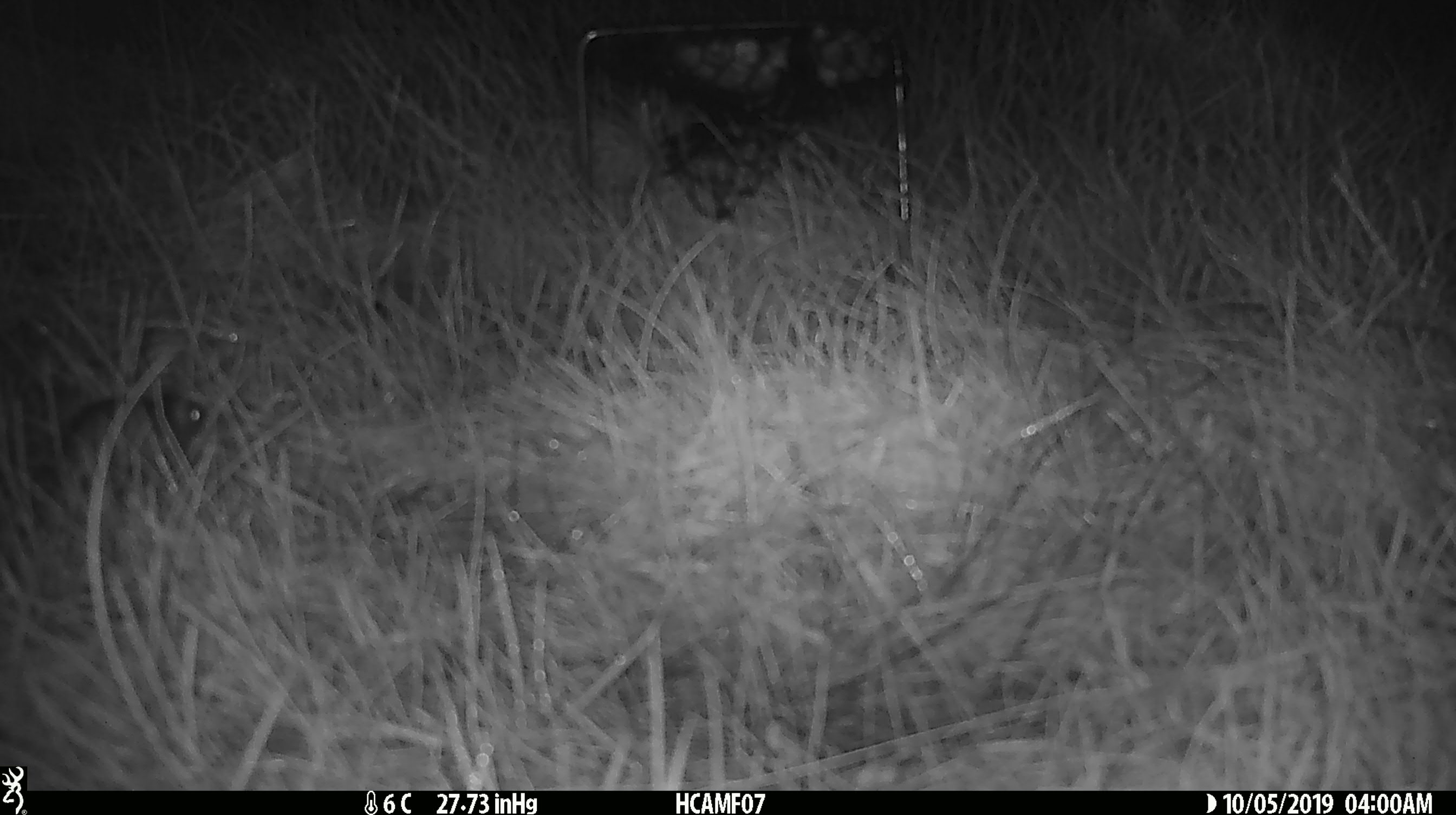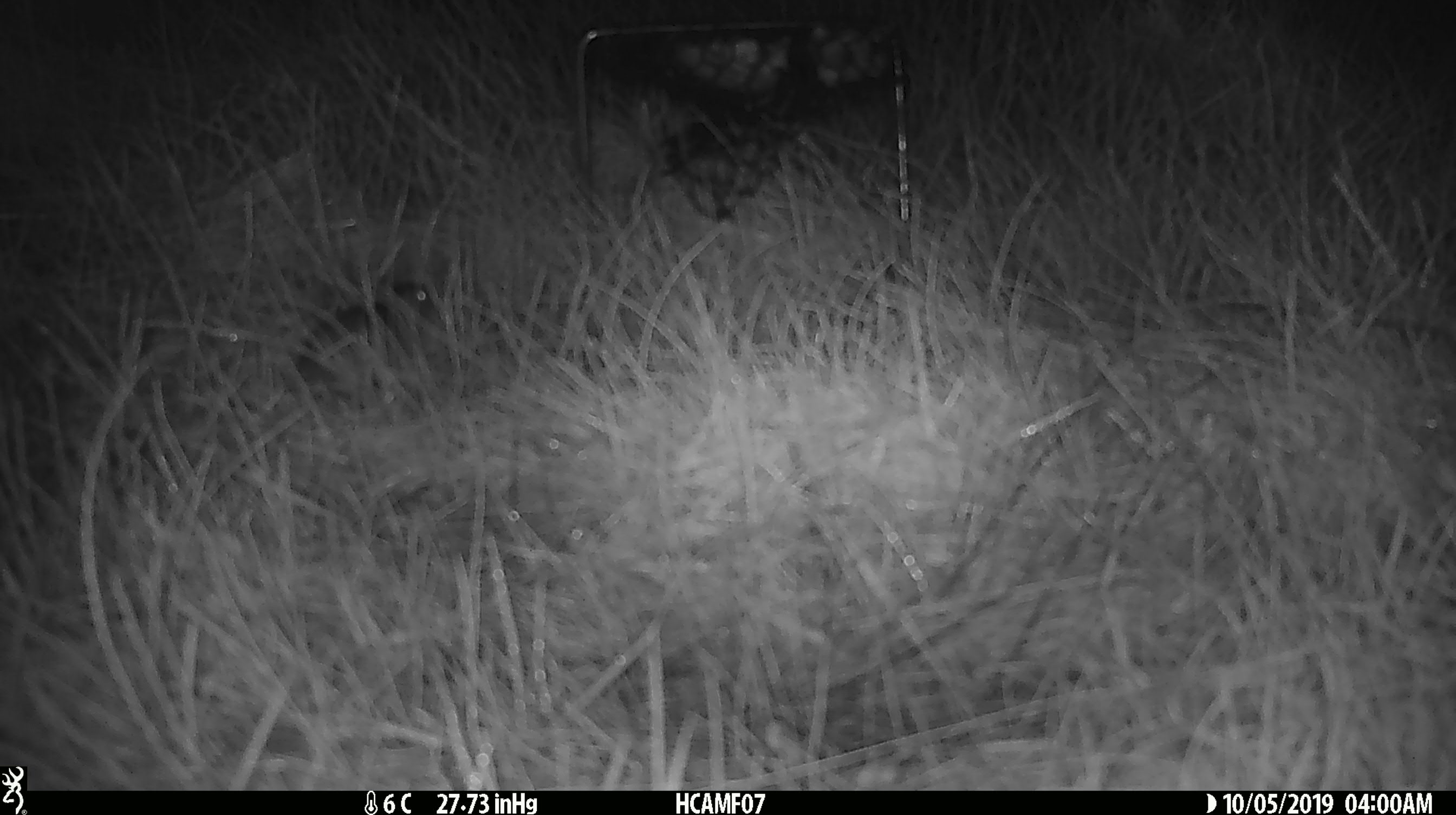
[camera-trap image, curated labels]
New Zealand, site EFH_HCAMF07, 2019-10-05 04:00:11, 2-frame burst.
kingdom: Animalia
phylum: Chordata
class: Mammalia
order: Rodentia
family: Muridae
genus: Mus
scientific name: Mus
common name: mouse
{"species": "mouse (Mus)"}